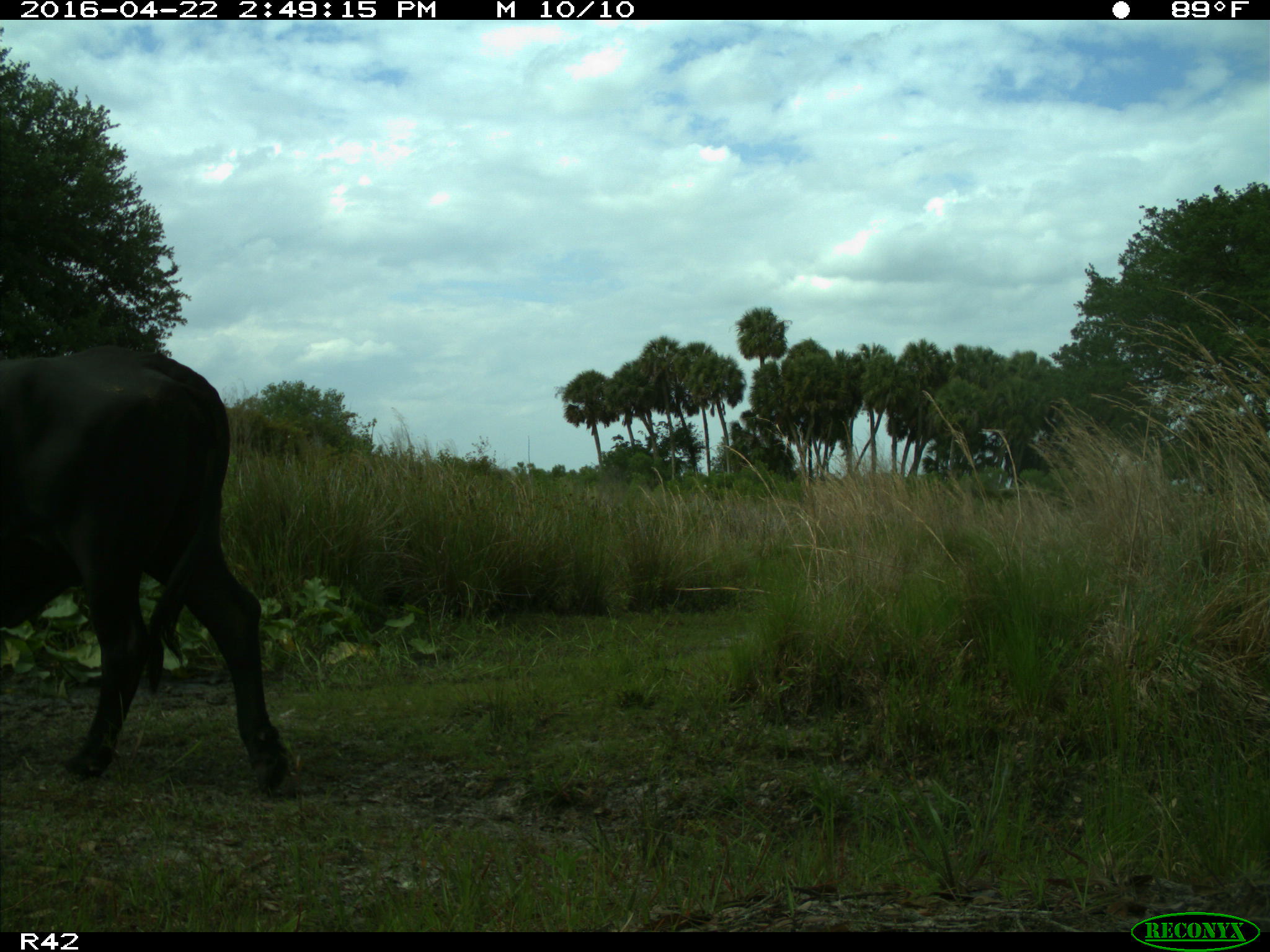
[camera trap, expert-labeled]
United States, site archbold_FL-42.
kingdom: Animalia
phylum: Chordata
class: Mammalia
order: Artiodactyla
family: Bovidae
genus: Bos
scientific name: Bos taurus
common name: domestic cow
Bos taurus (domestic cow).